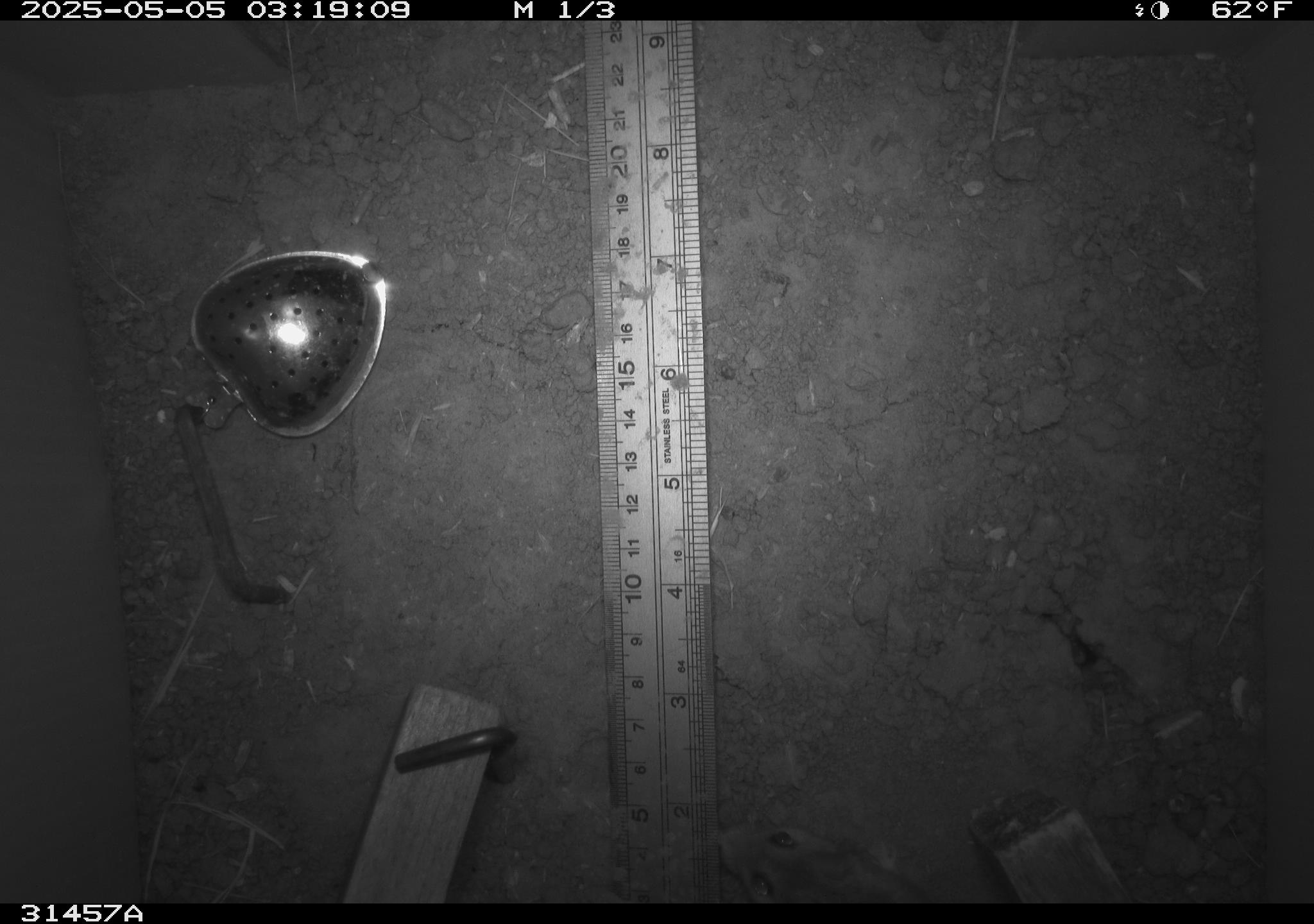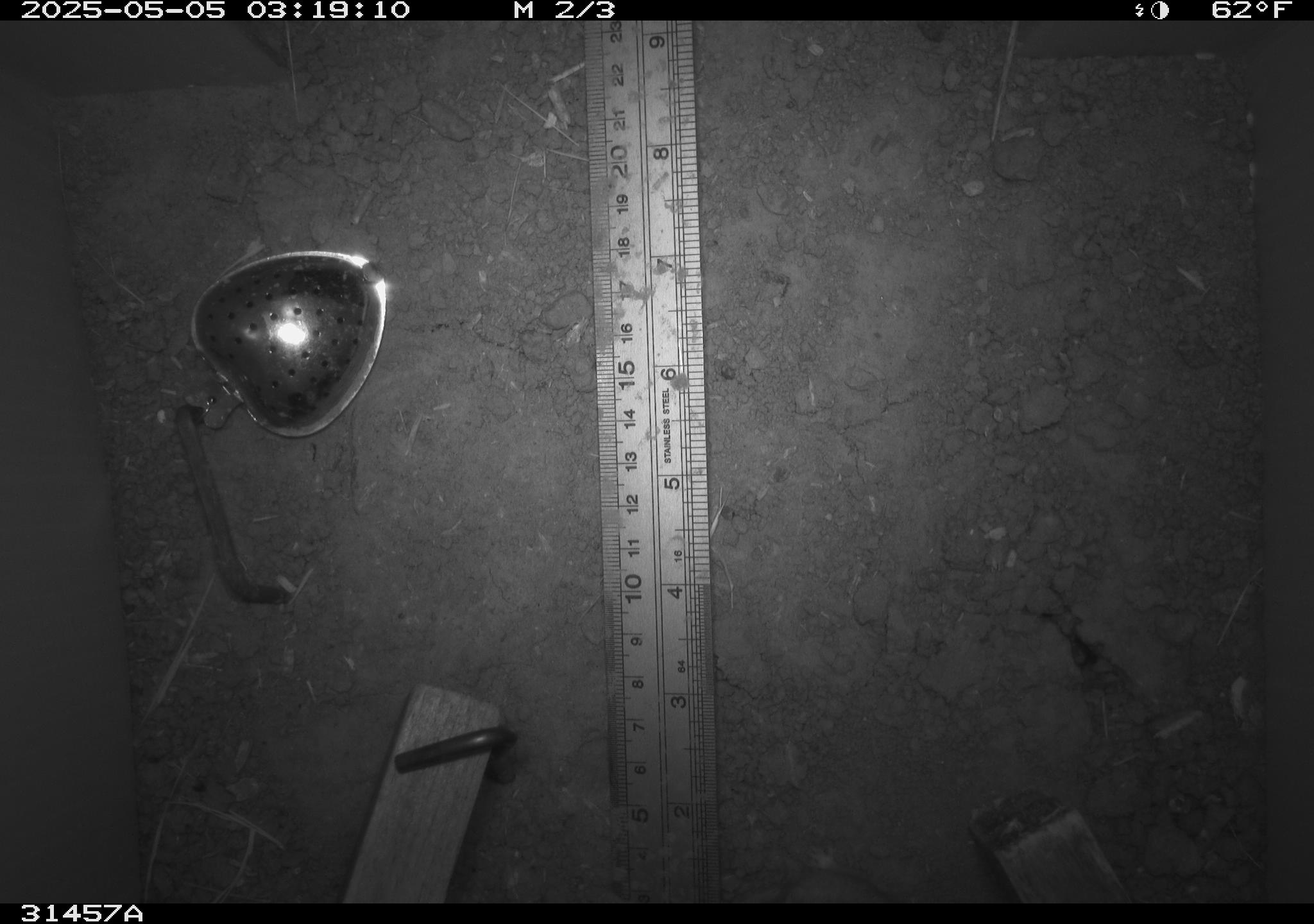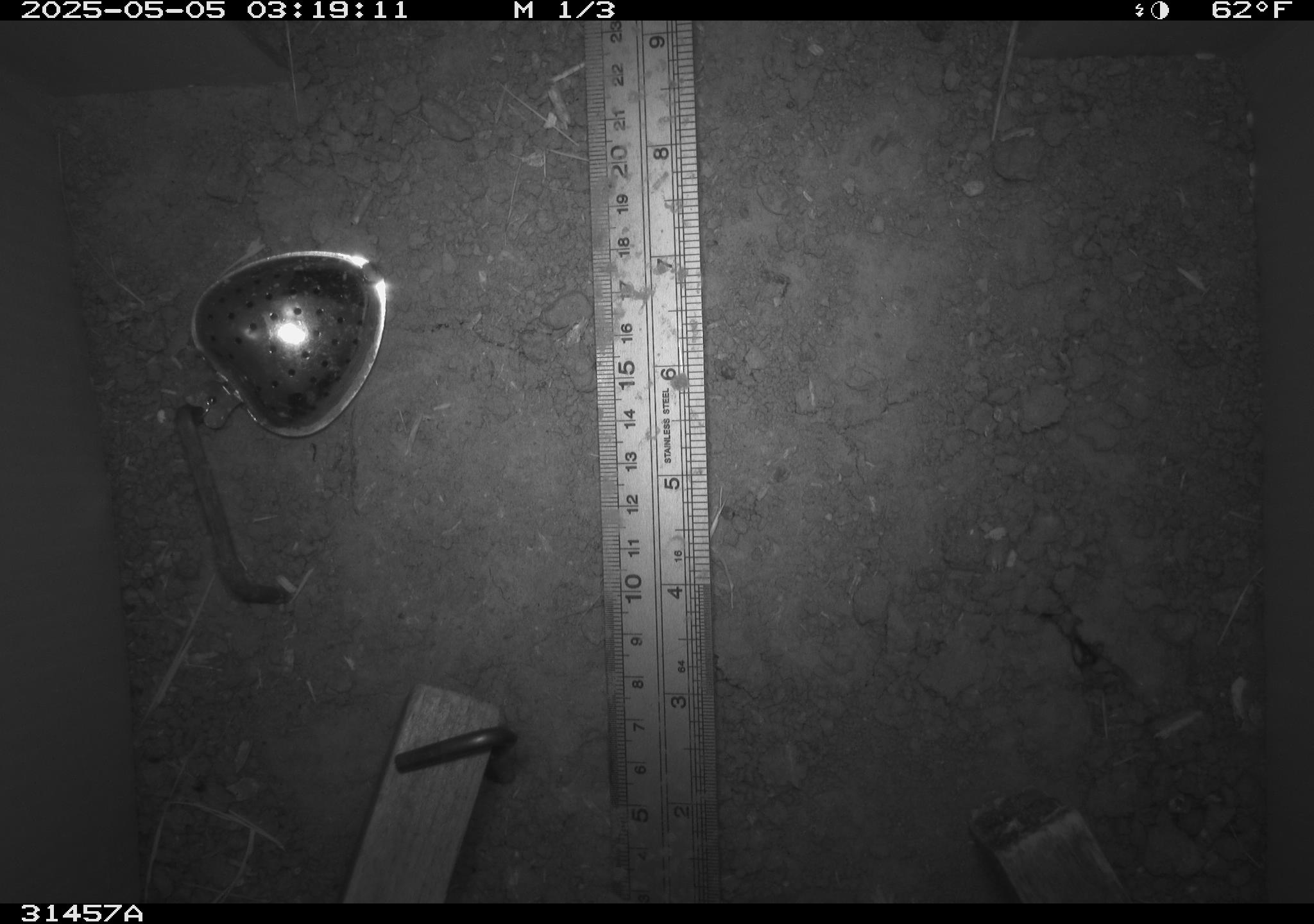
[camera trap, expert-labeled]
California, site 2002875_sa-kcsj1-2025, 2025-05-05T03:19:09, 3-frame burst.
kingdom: Animalia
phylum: Chordata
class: Mammalia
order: Rodentia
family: Muridae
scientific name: Muridae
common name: murids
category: muridae family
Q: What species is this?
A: Muridae family (murids) (Muridae).